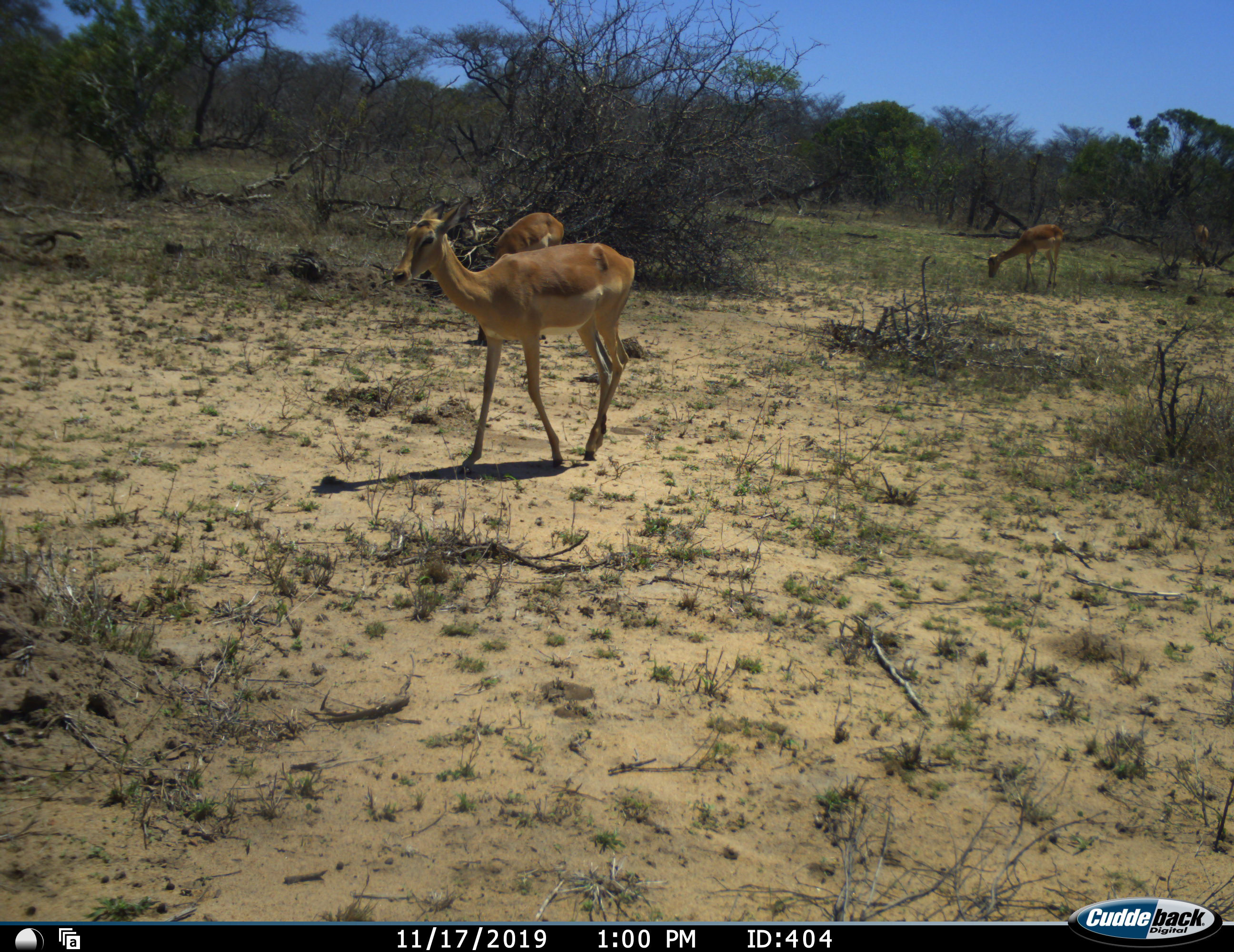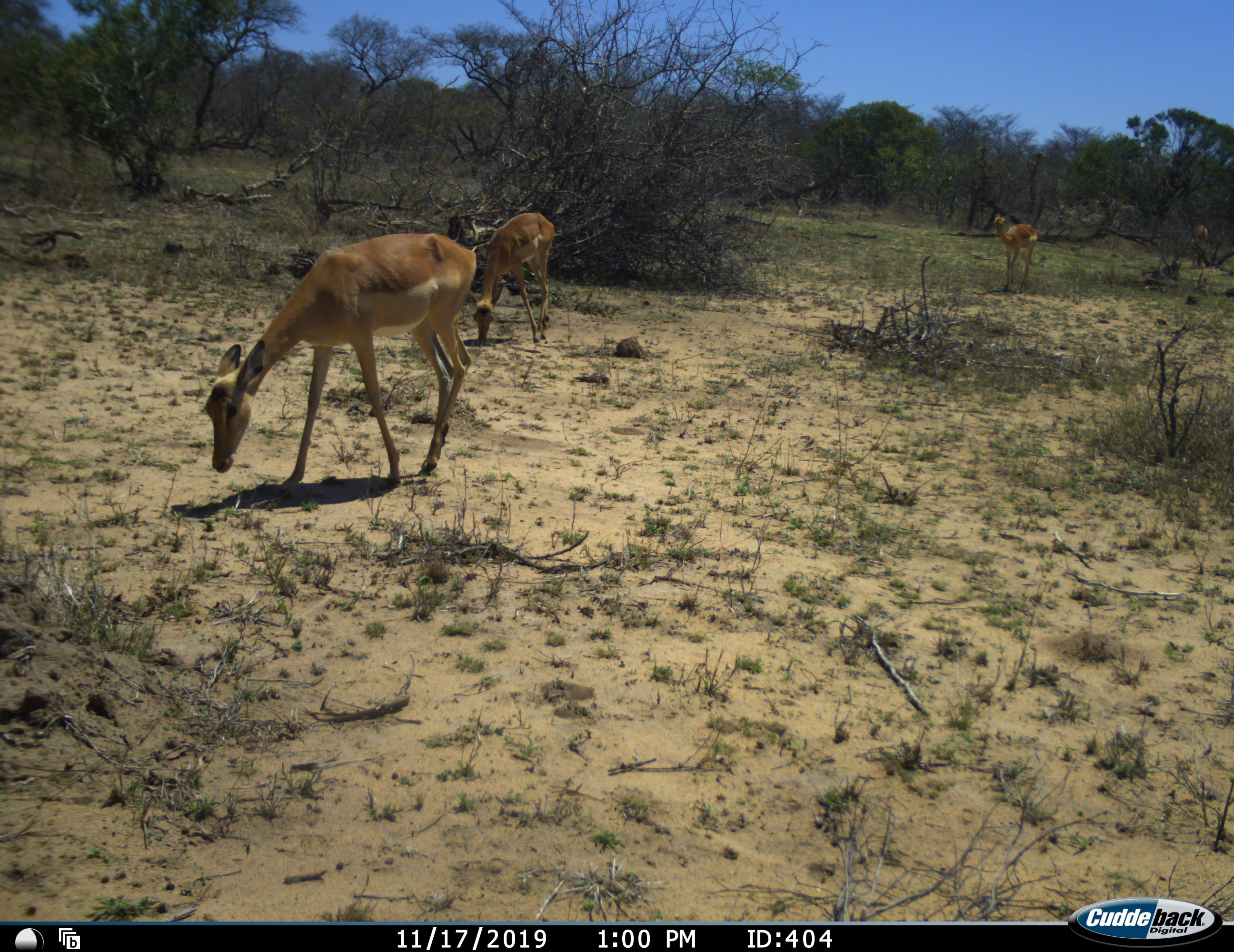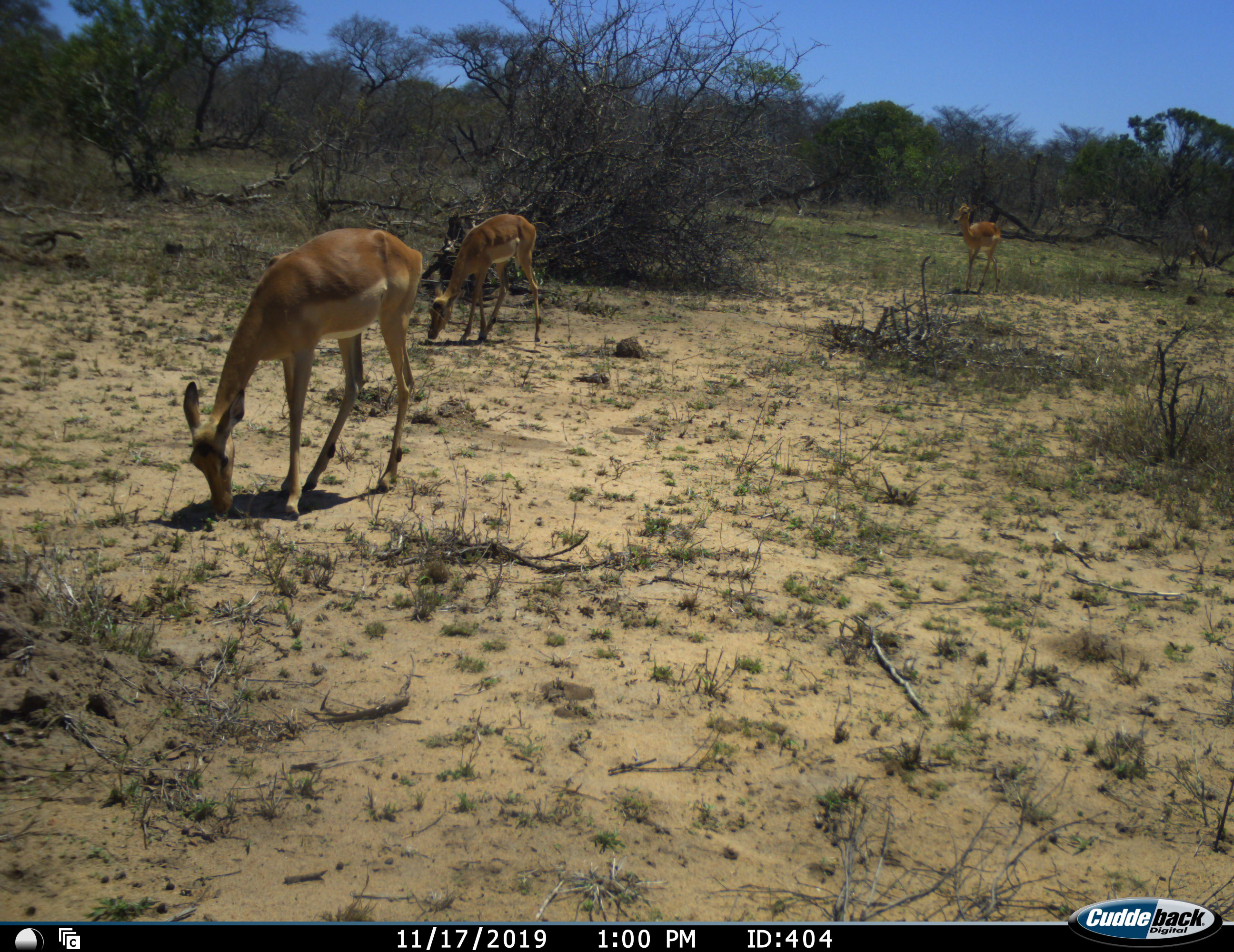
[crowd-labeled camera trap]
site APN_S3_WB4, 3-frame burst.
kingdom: Animalia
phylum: Chordata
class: Mammalia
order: Artiodactyla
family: Bovidae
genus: Aepyceros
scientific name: Aepyceros melampus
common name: impala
Impala (Aepyceros melampus), count 3. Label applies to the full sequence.